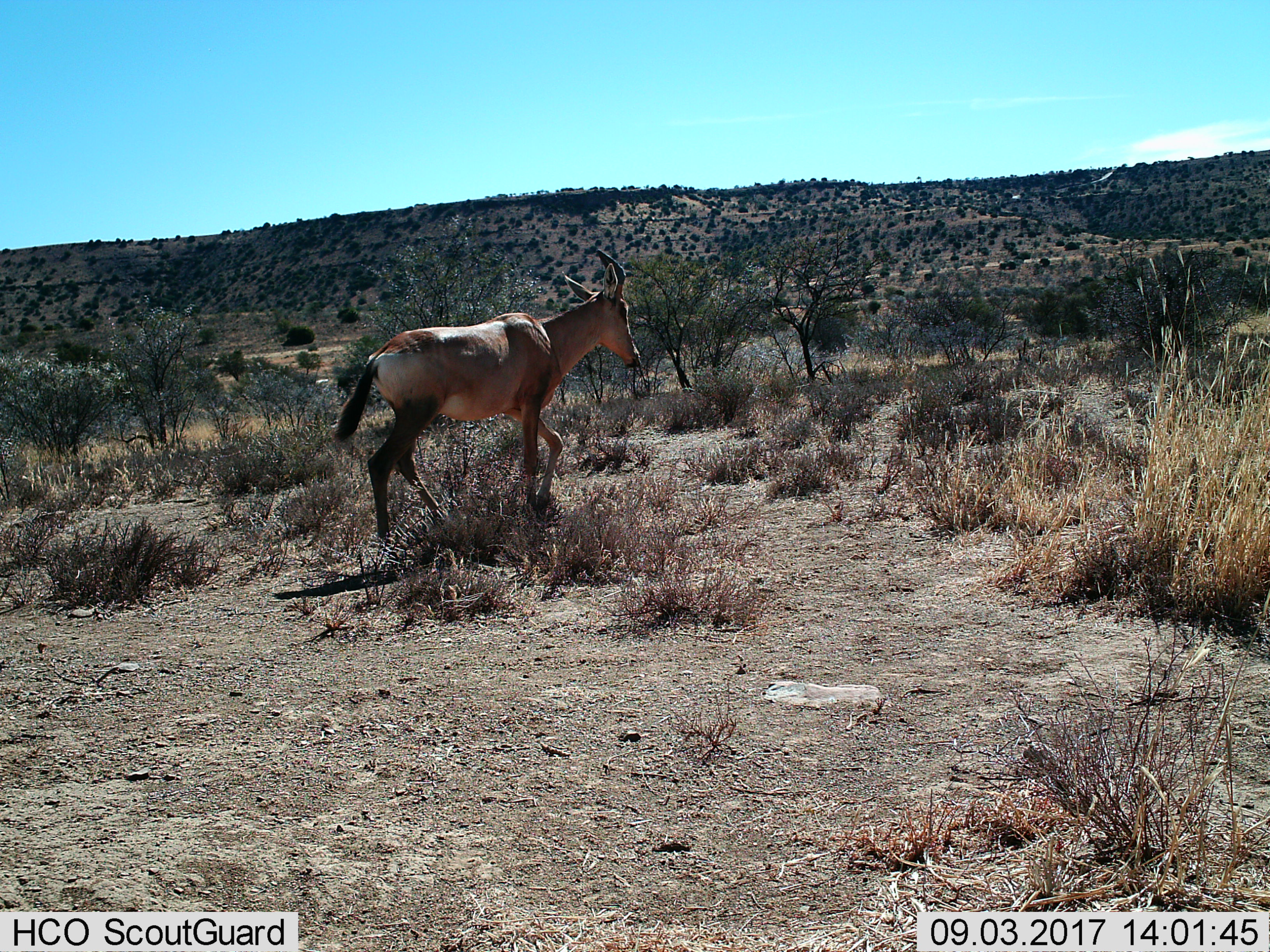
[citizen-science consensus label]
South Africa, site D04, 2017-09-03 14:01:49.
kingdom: Animalia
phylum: Chordata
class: Mammalia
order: Artiodactyla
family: Bovidae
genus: Alcelaphus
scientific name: Alcelaphus buselaphus caama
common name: red hartebeest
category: hartebeestred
Hartebeestred (red hartebeest) (Alcelaphus buselaphus caama), count 1. Behavior (volunteer vote fractions): standing 10%, resting 0%, moving 90%, interacting 0%. Young present (vote fraction): 0%. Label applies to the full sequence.